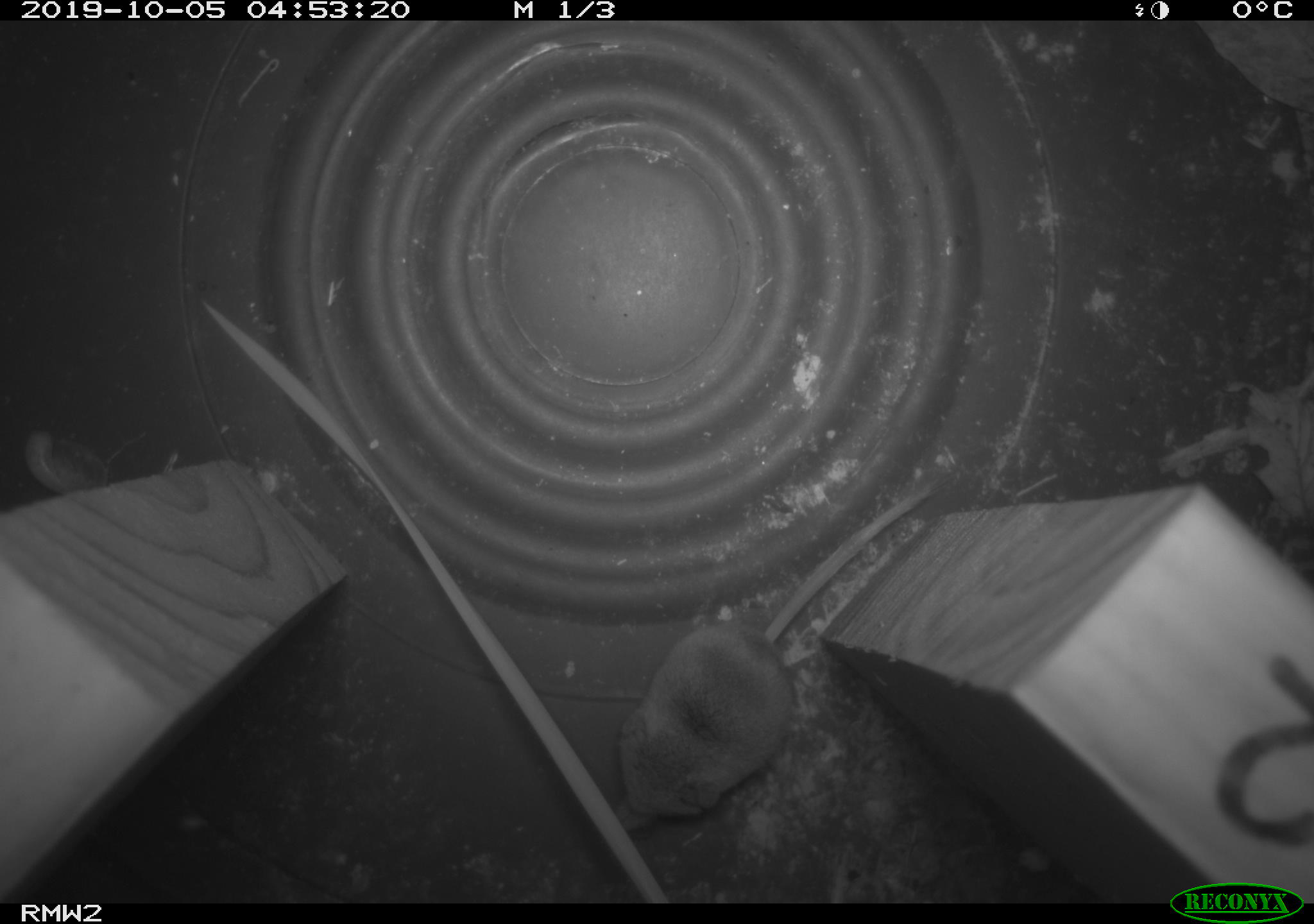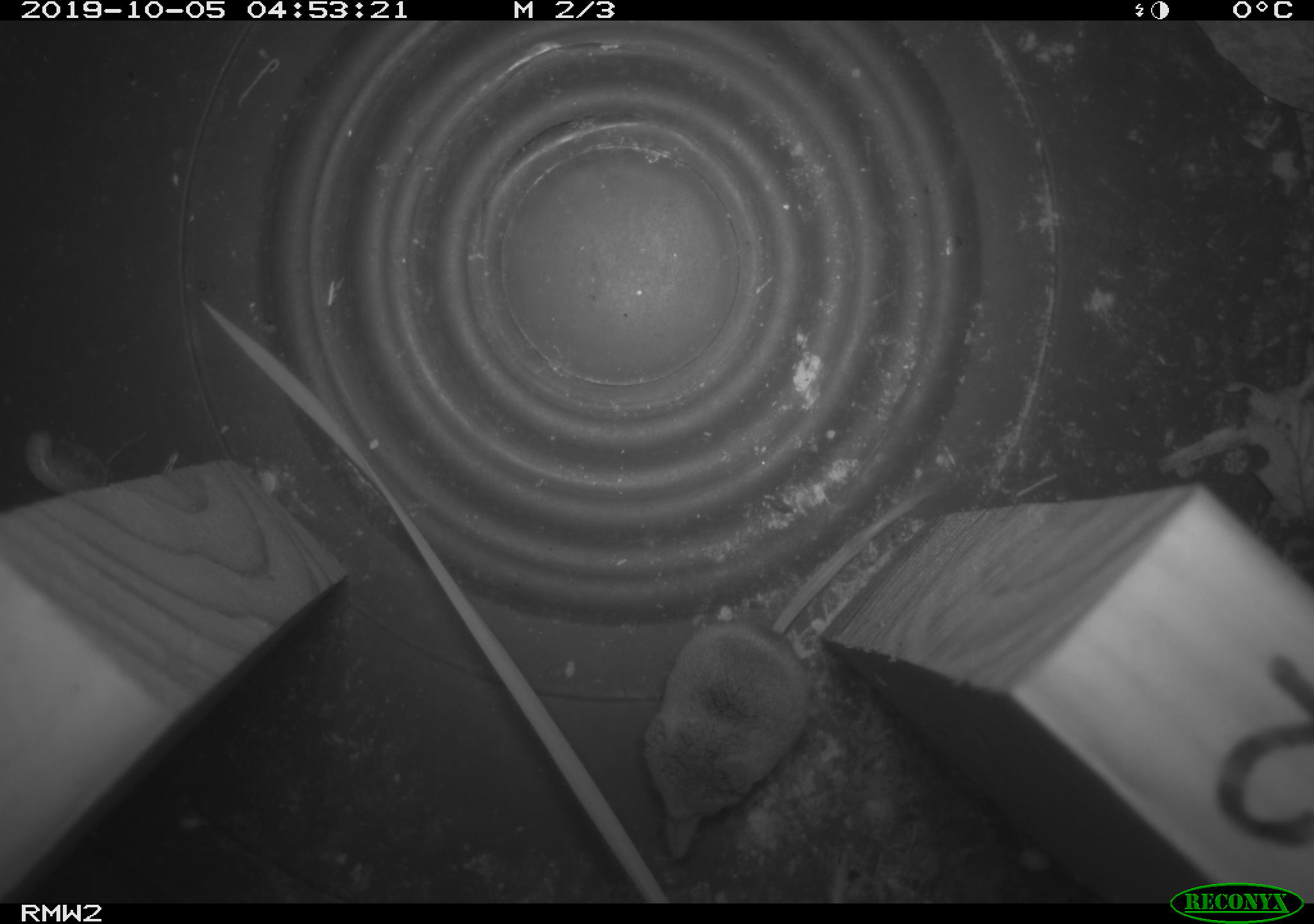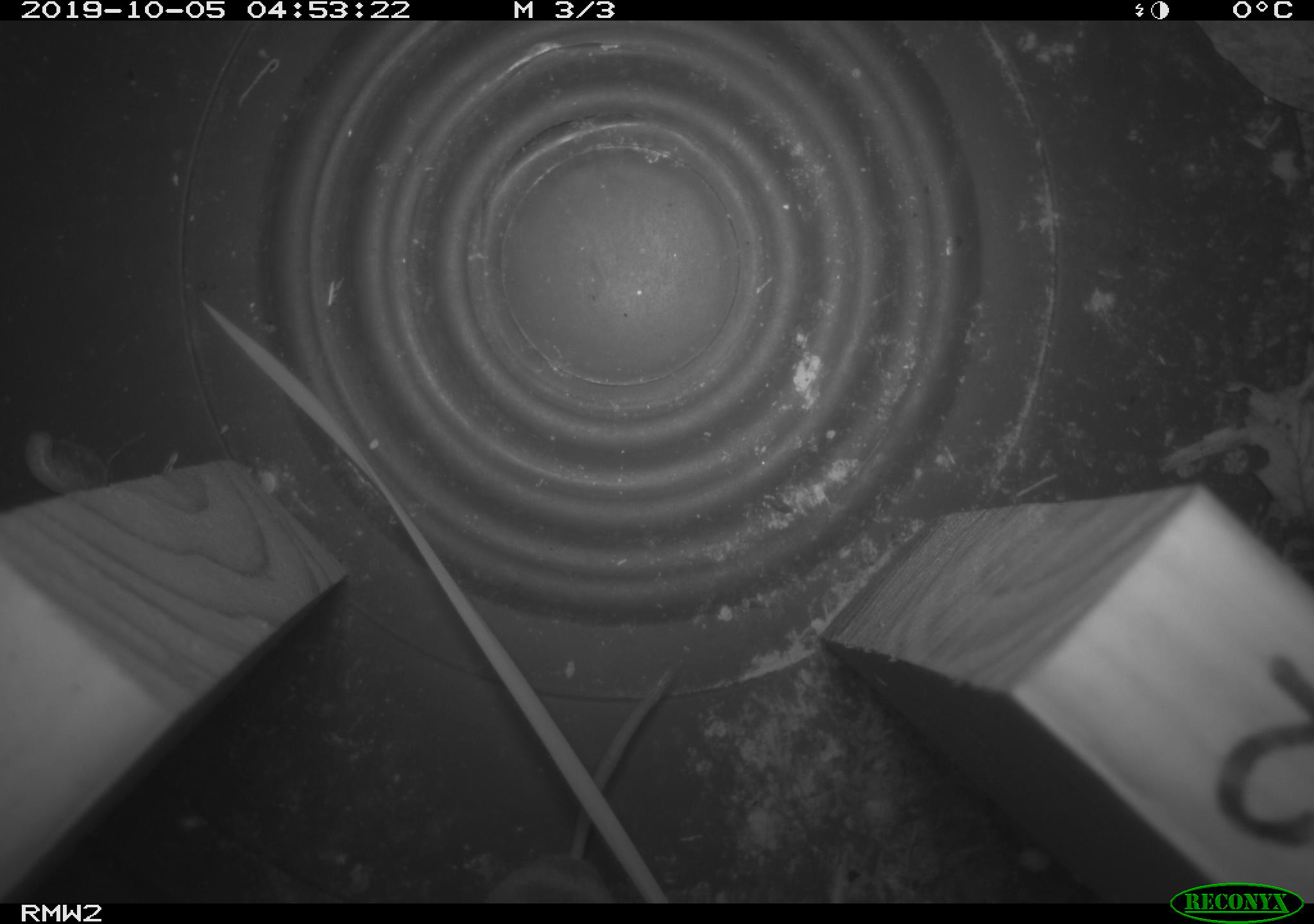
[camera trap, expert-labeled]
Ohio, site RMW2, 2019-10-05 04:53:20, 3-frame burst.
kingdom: Animalia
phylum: Chordata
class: Mammalia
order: Eulipotyphla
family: Soricidae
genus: Sorex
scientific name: Sorex cinereus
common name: masked shrew